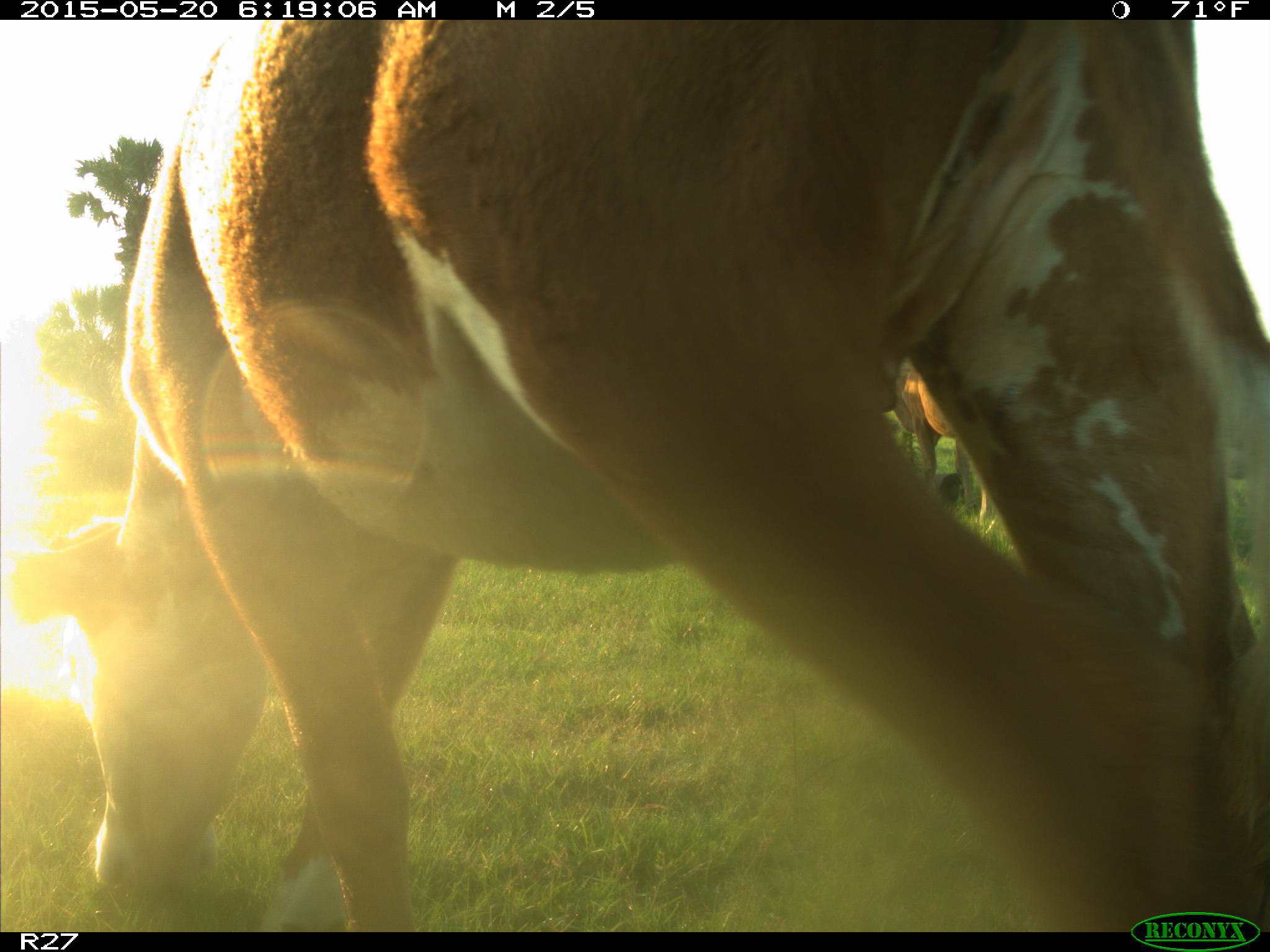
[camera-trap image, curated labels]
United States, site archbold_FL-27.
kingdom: Animalia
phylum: Chordata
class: Mammalia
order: Artiodactyla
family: Bovidae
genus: Bos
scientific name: Bos taurus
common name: domestic cow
Bos taurus (domestic cow).